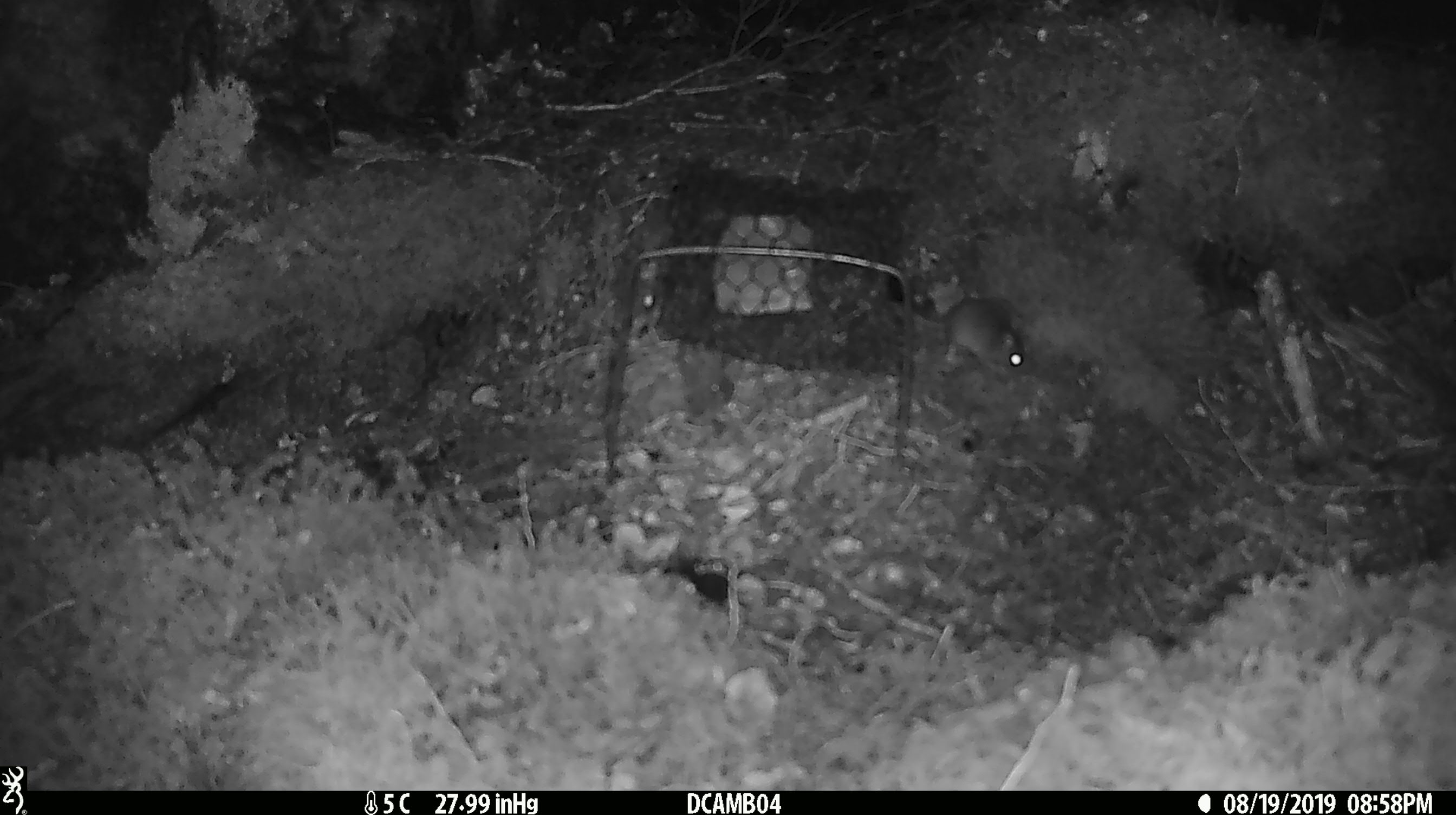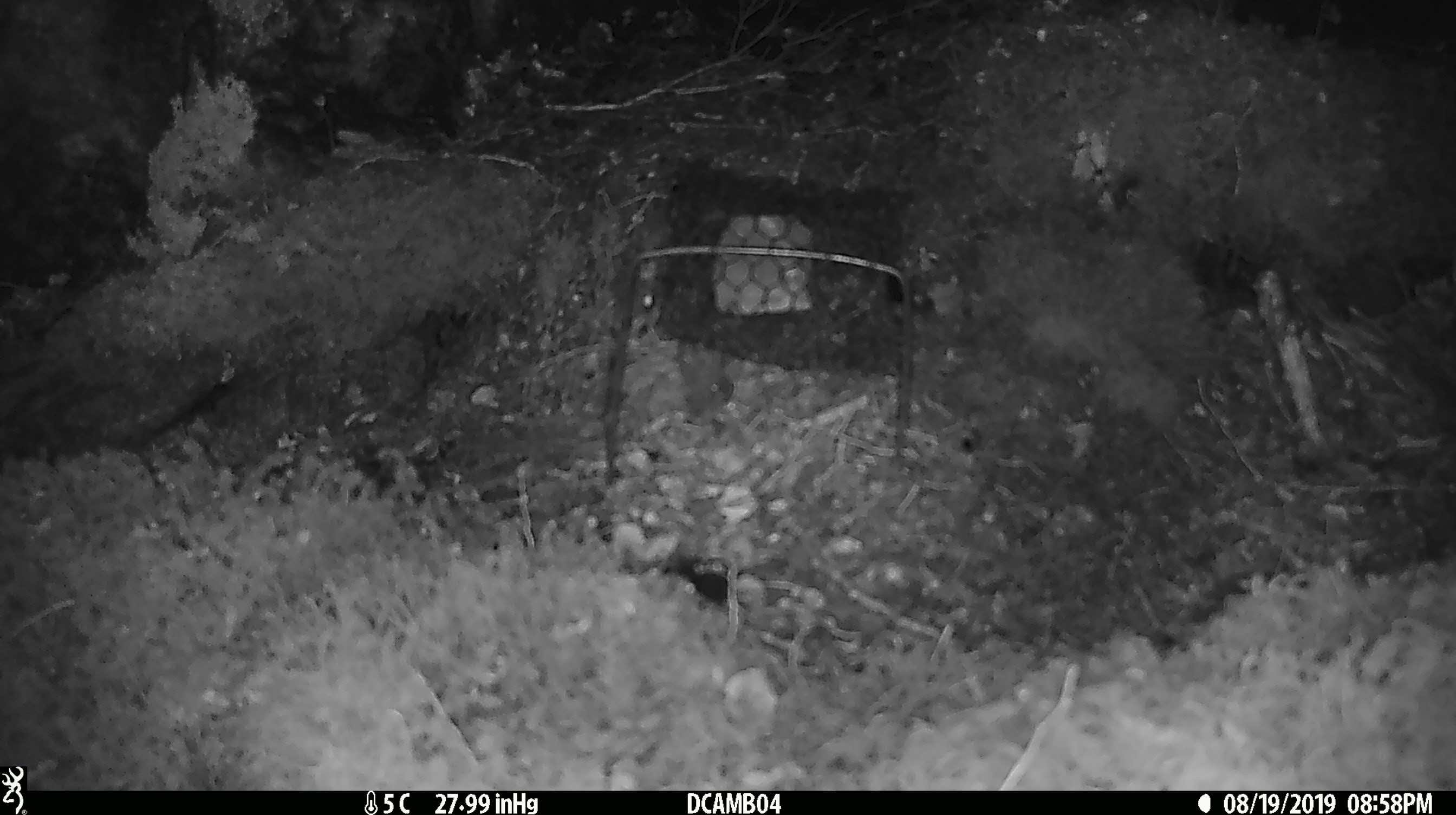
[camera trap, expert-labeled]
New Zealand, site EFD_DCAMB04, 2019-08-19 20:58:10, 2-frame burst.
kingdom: Animalia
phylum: Chordata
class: Mammalia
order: Rodentia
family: Muridae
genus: Mus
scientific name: Mus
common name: mouse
Mouse (Mus).